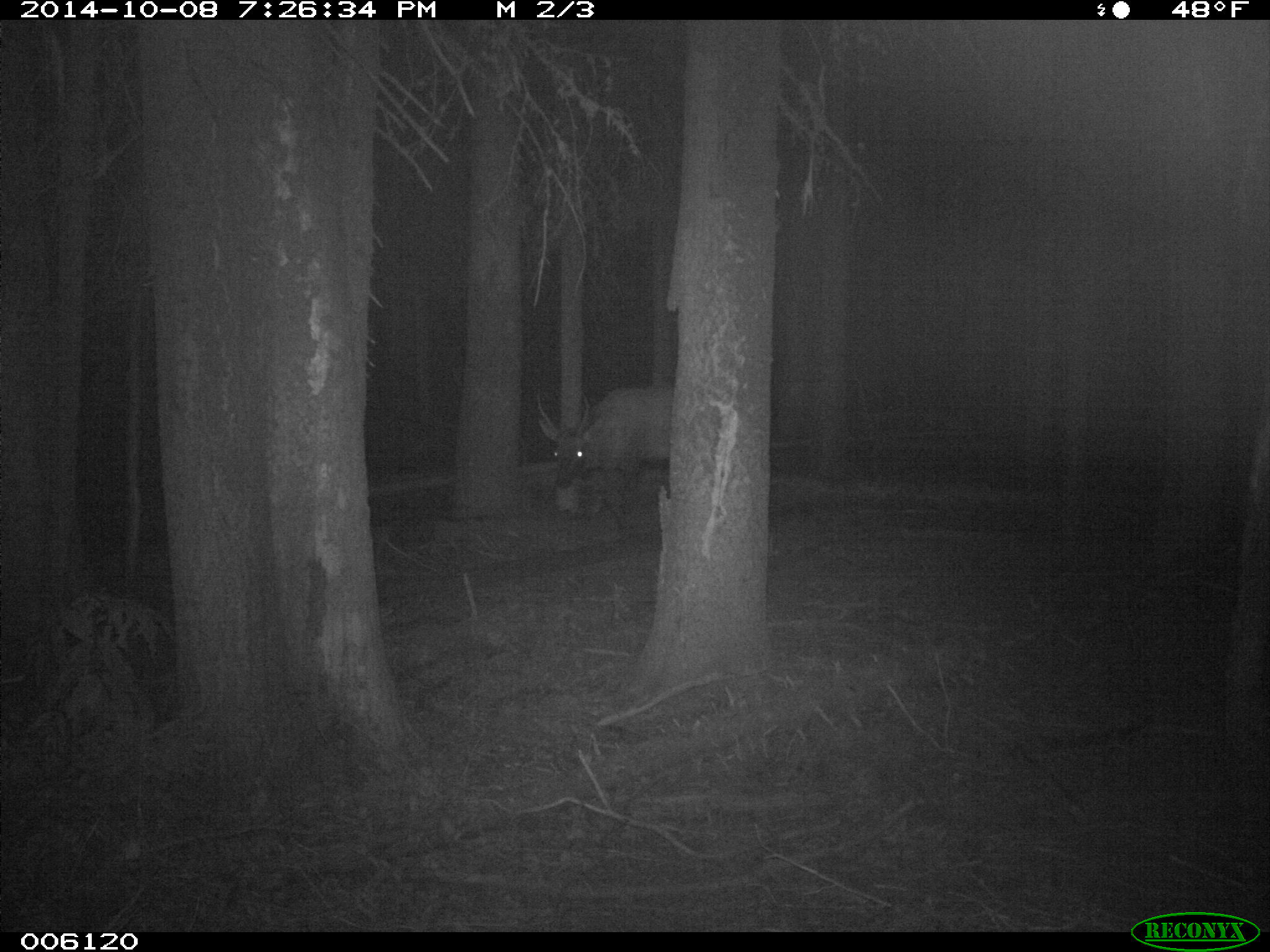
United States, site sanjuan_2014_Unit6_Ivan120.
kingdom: Animalia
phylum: Chordata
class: Mammalia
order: Artiodactyla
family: Cervidae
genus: Cervus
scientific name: Cervus elaphus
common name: red deer